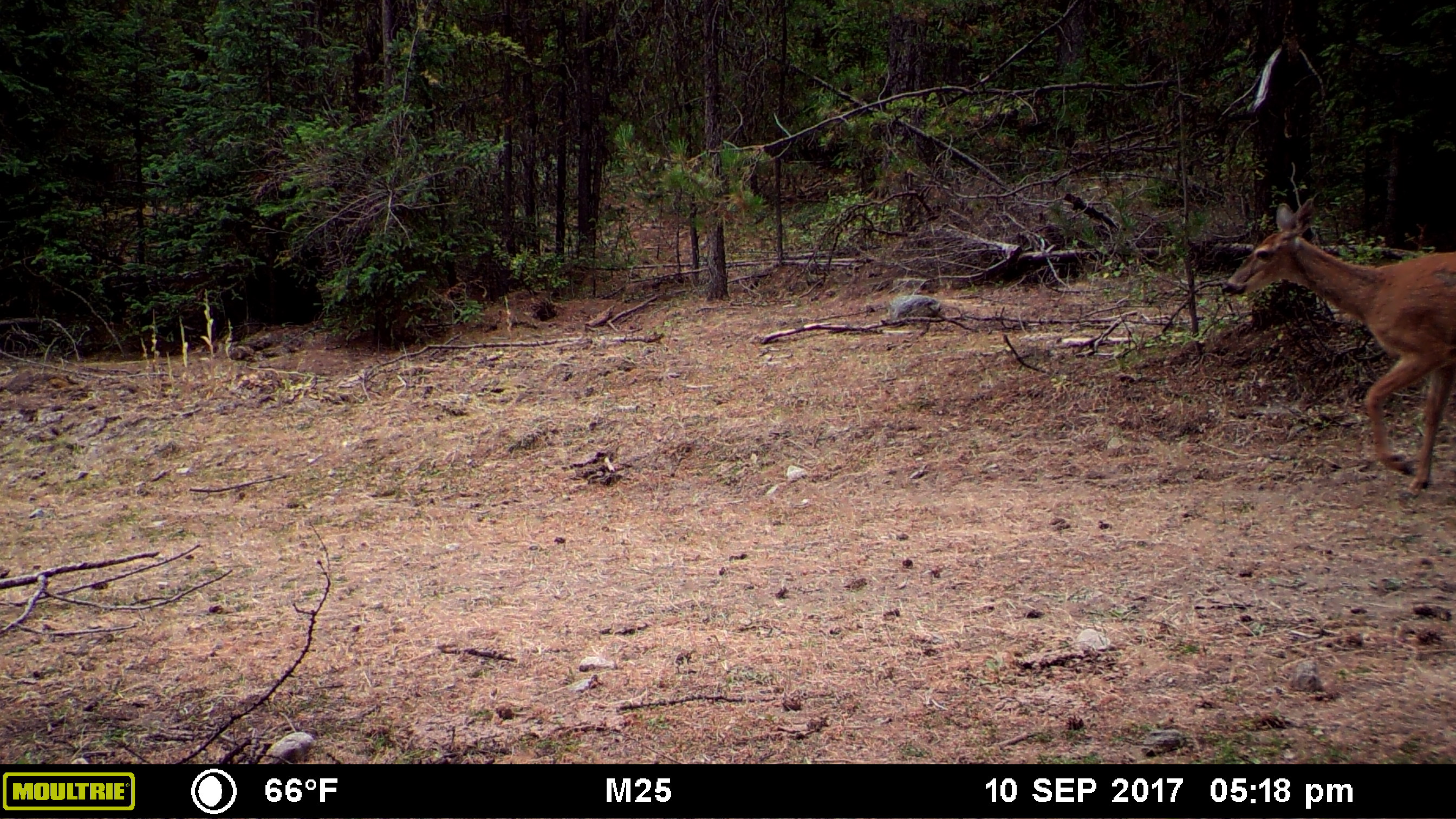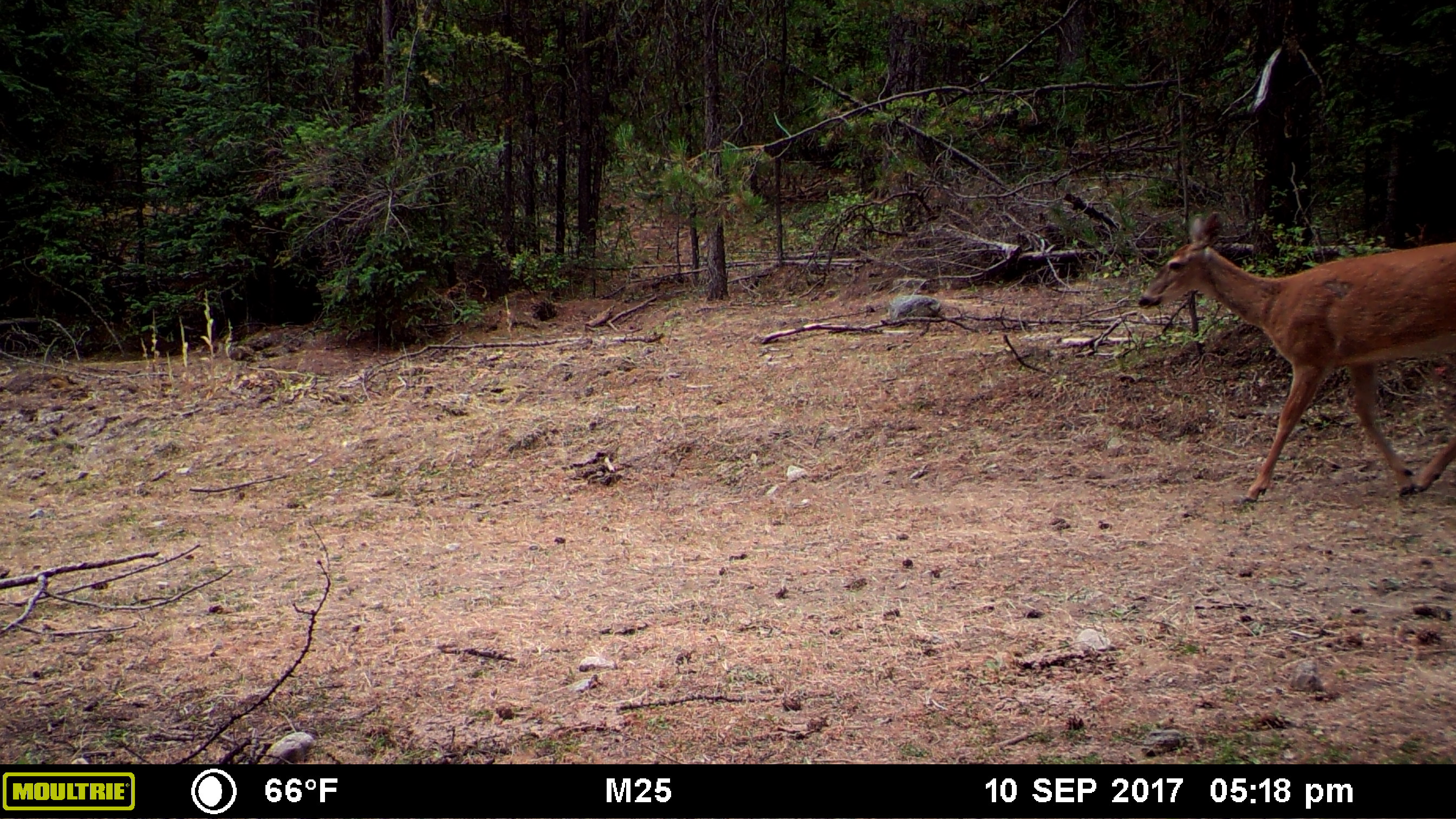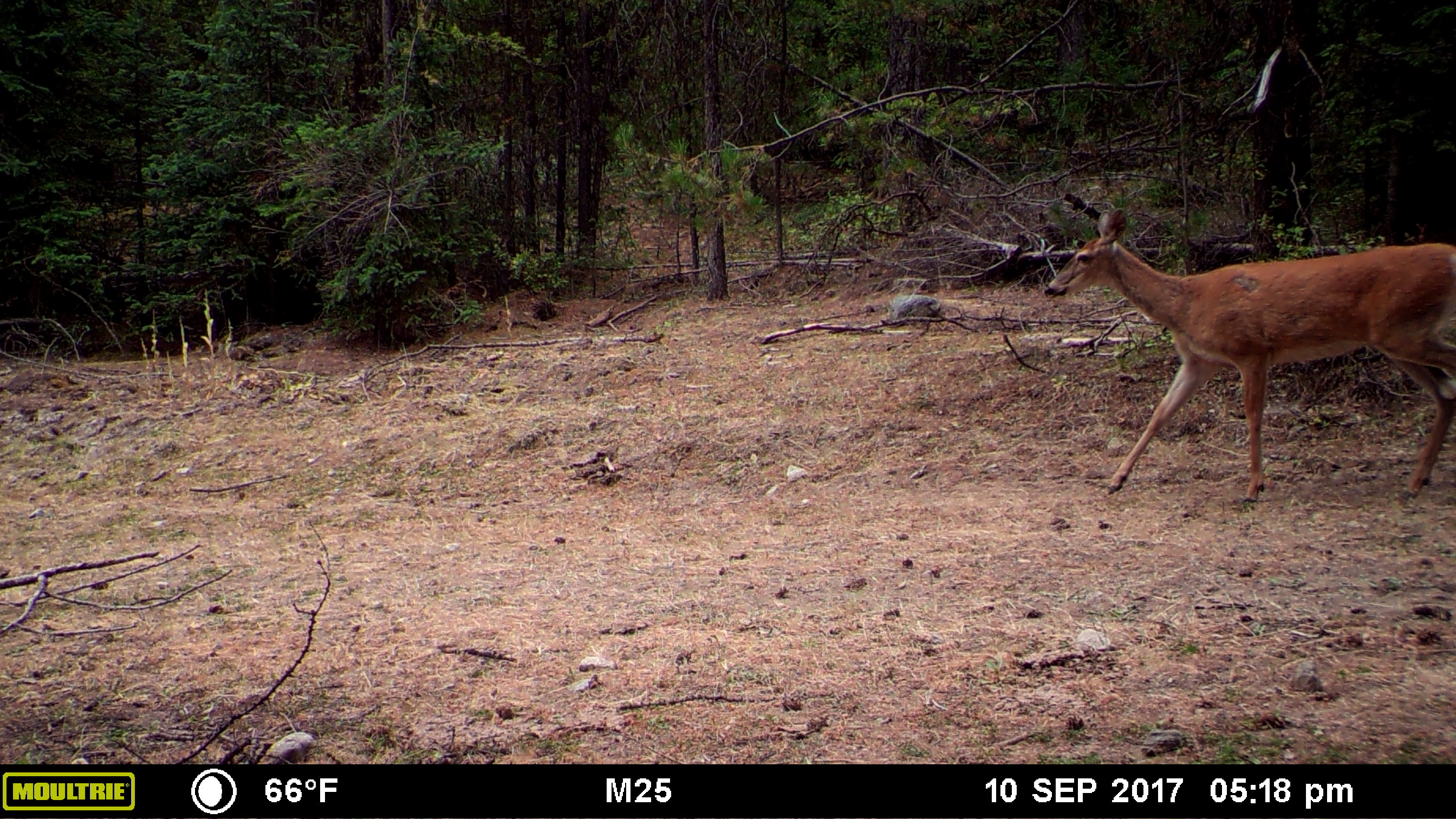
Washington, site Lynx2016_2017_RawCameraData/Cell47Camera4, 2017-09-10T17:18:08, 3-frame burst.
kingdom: Animalia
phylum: Chordata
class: Mammalia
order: Artiodactyla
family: Cervidae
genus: Odocoileus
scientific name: Odocoileus virginianus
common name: white-tailed deer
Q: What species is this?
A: Odocoileus virginianus (white-tailed deer).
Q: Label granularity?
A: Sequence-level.